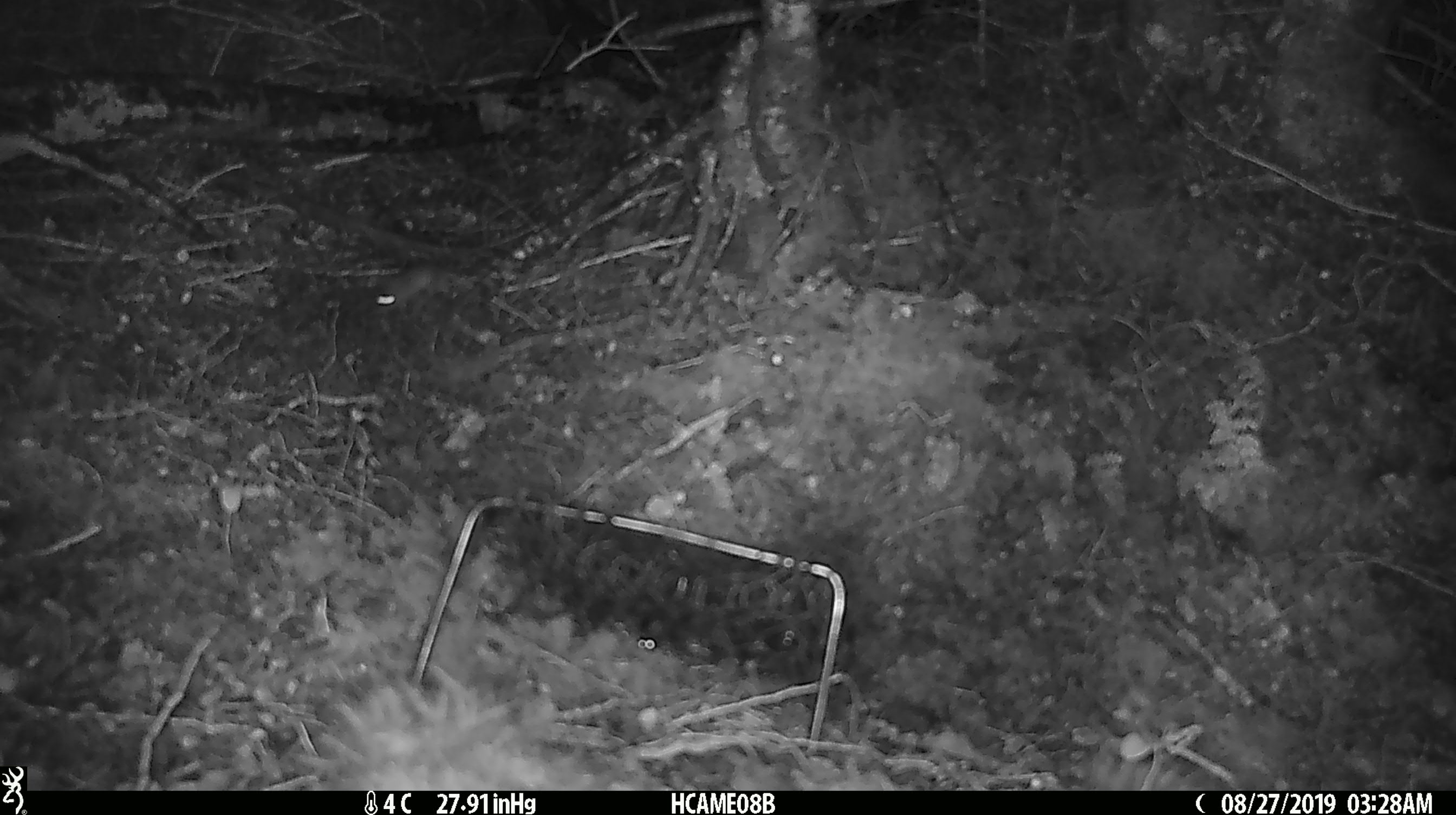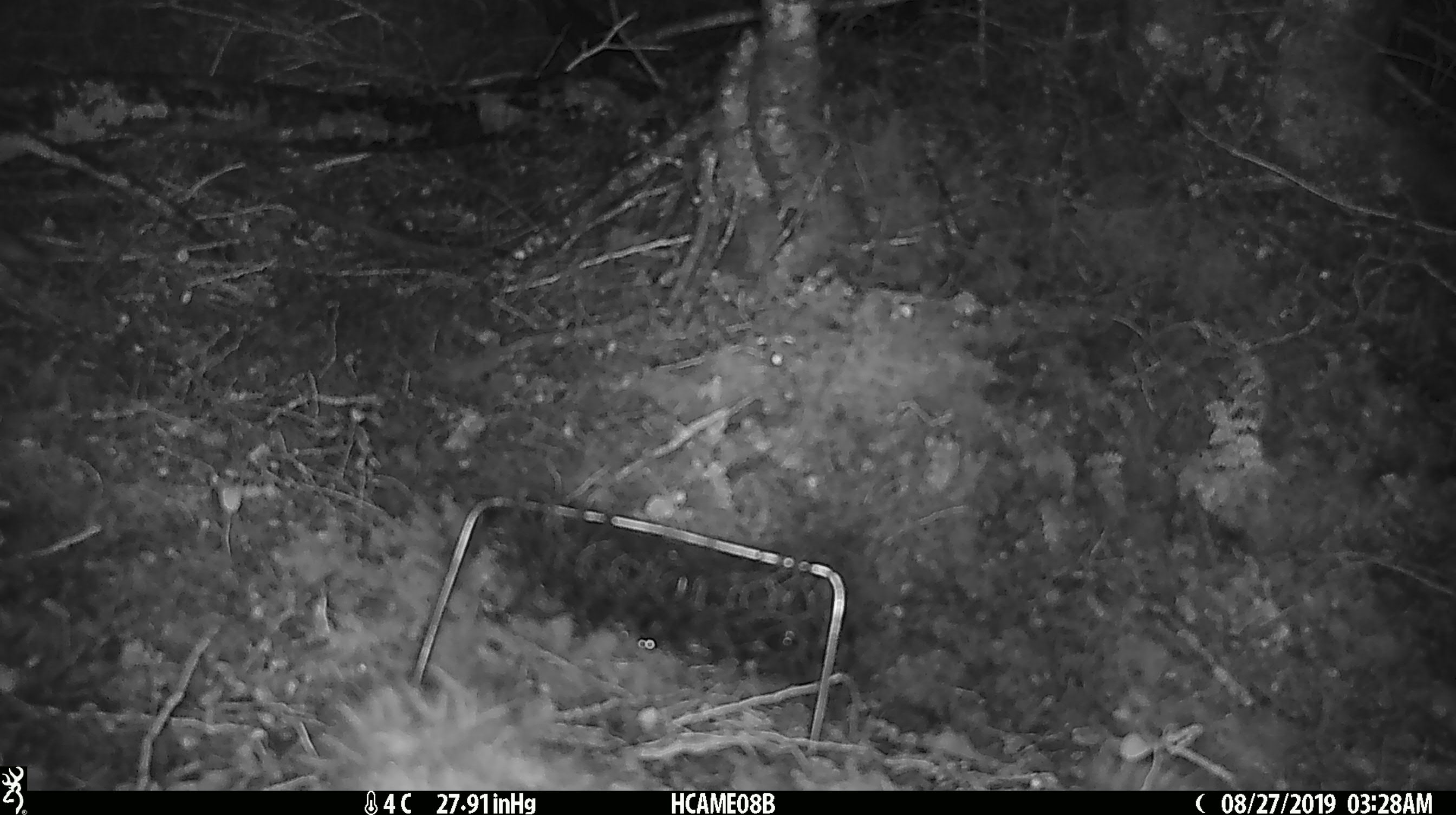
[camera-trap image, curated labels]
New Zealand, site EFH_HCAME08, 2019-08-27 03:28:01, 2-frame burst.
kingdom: Animalia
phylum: Chordata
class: Mammalia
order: Rodentia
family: Muridae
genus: Mus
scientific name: Mus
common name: mouse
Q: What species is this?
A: Mouse (Mus).